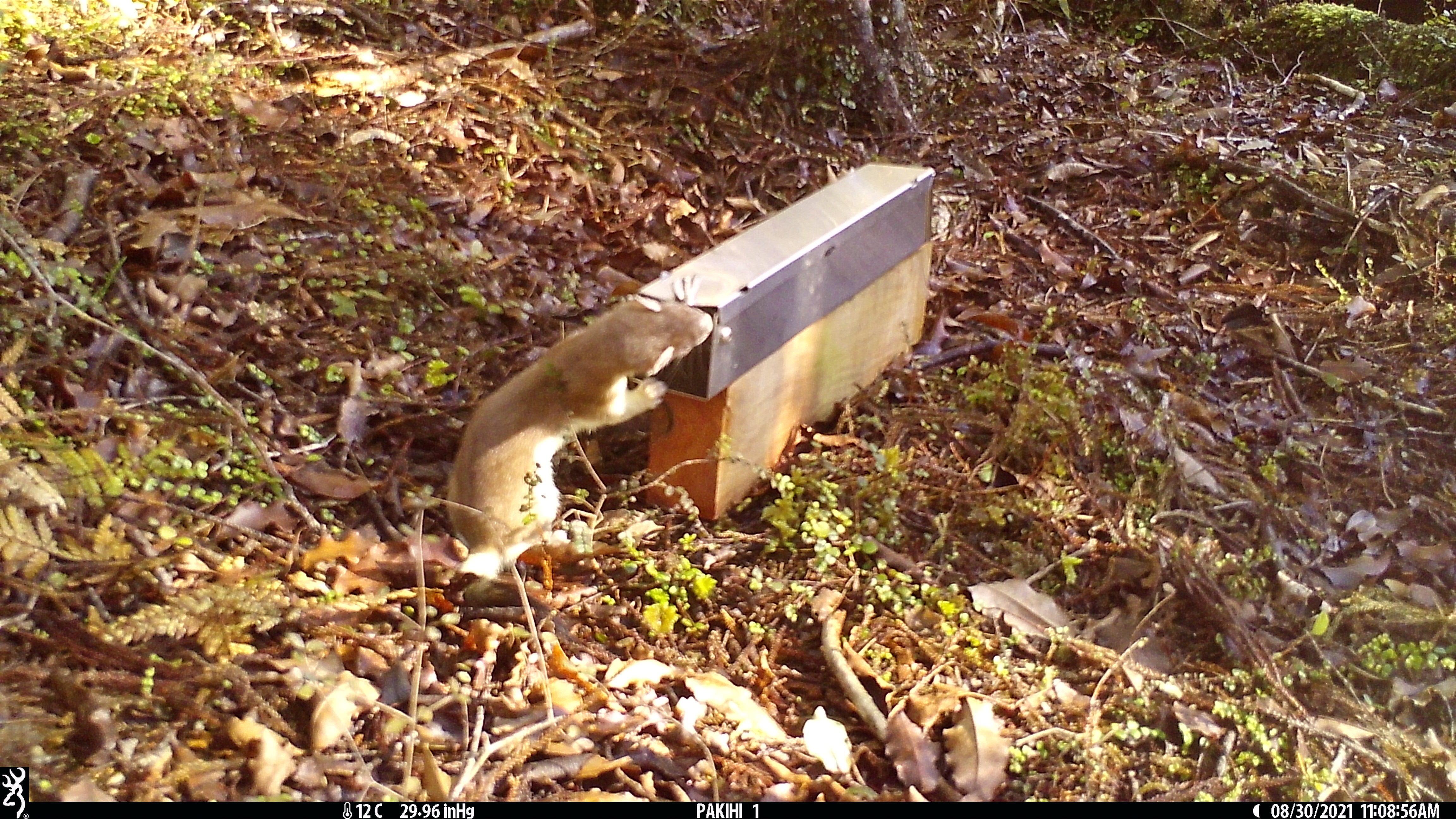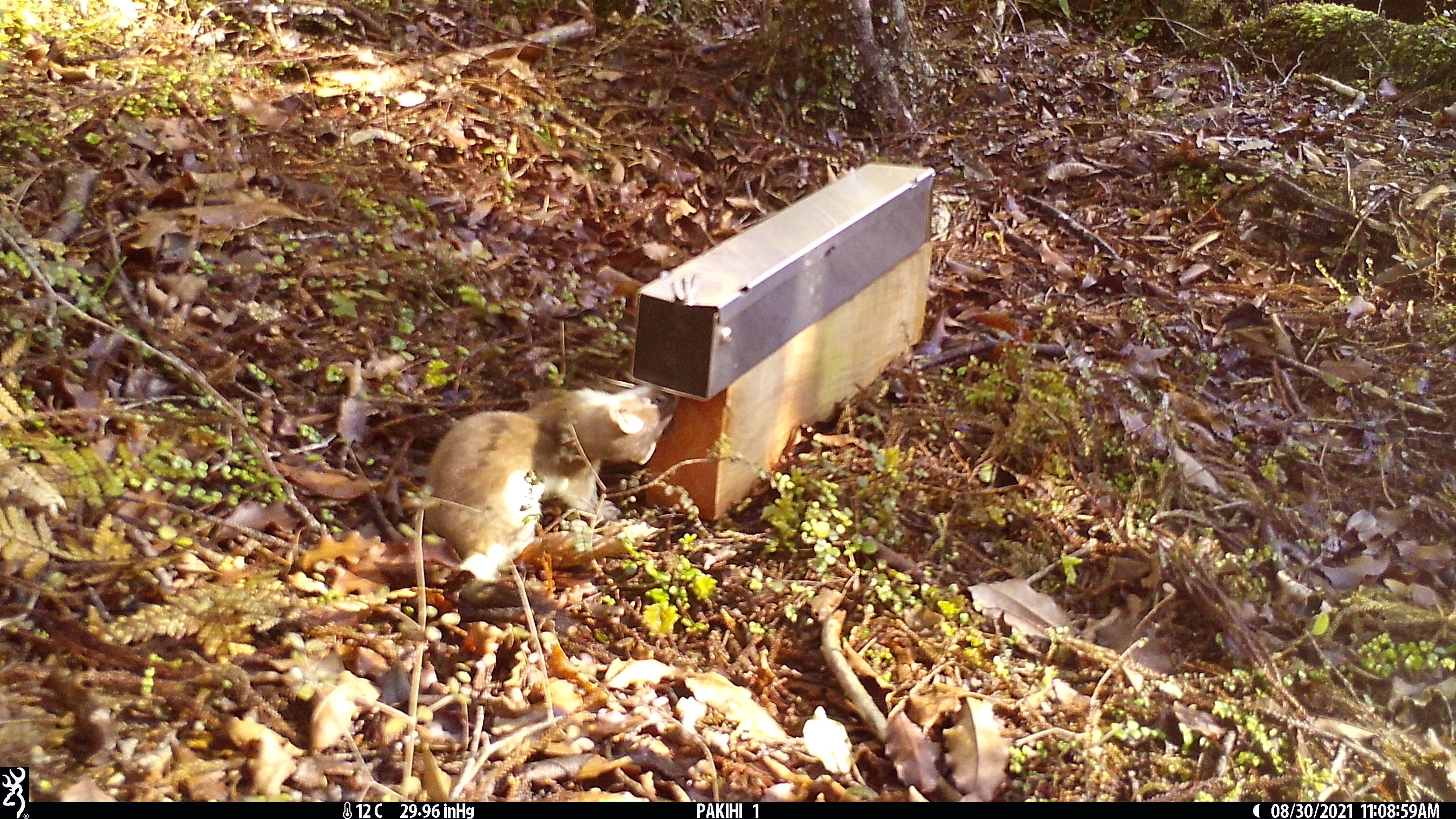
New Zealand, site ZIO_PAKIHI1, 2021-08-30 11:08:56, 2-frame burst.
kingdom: Animalia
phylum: Chordata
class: Mammalia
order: Carnivora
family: Mustelidae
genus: Mustela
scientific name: Mustela erminea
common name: stoat